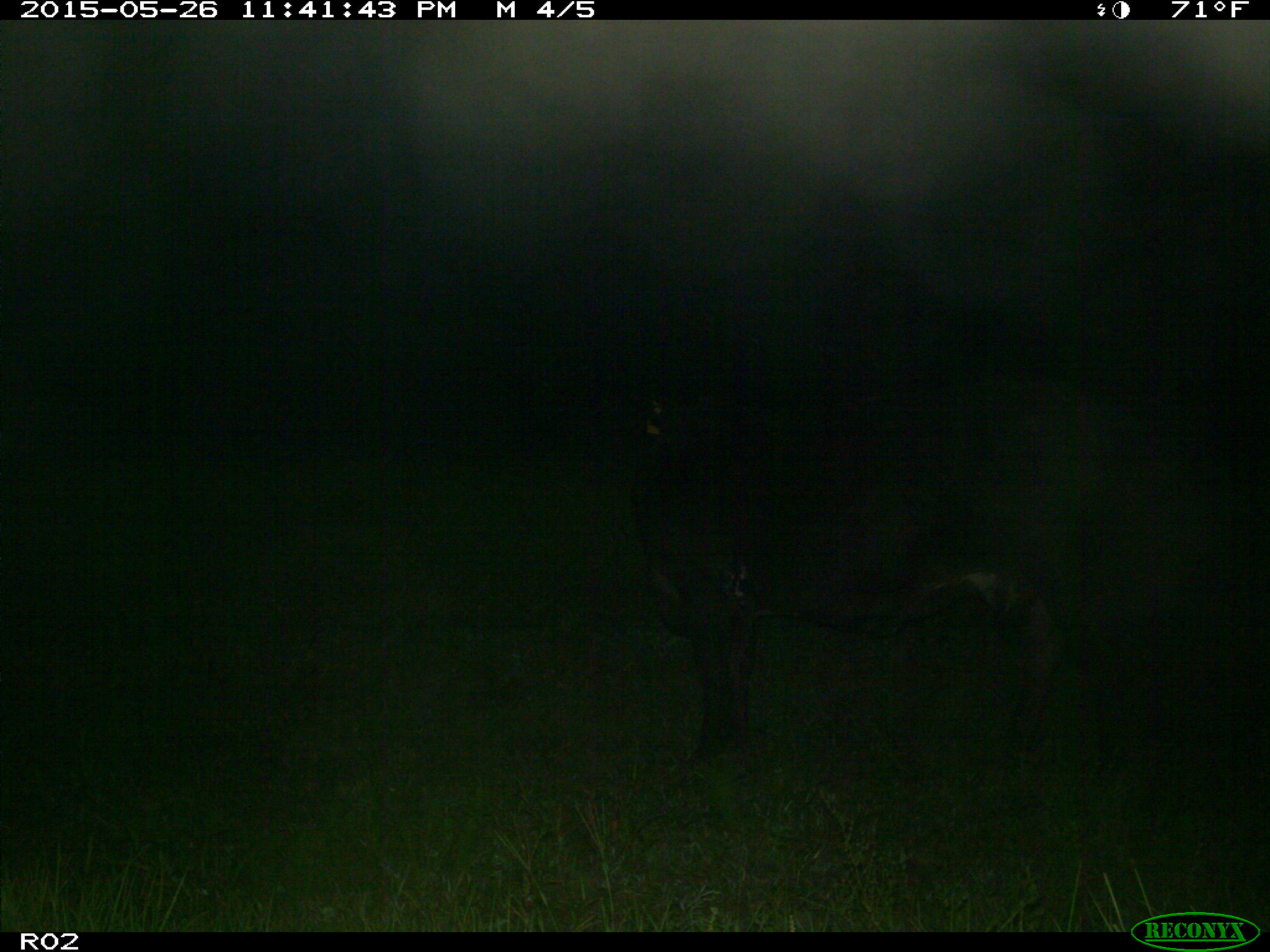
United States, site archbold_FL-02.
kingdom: Animalia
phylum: Chordata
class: Mammalia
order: Artiodactyla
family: Bovidae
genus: Bos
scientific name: Bos taurus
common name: domestic cow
Bos taurus (domestic cow).